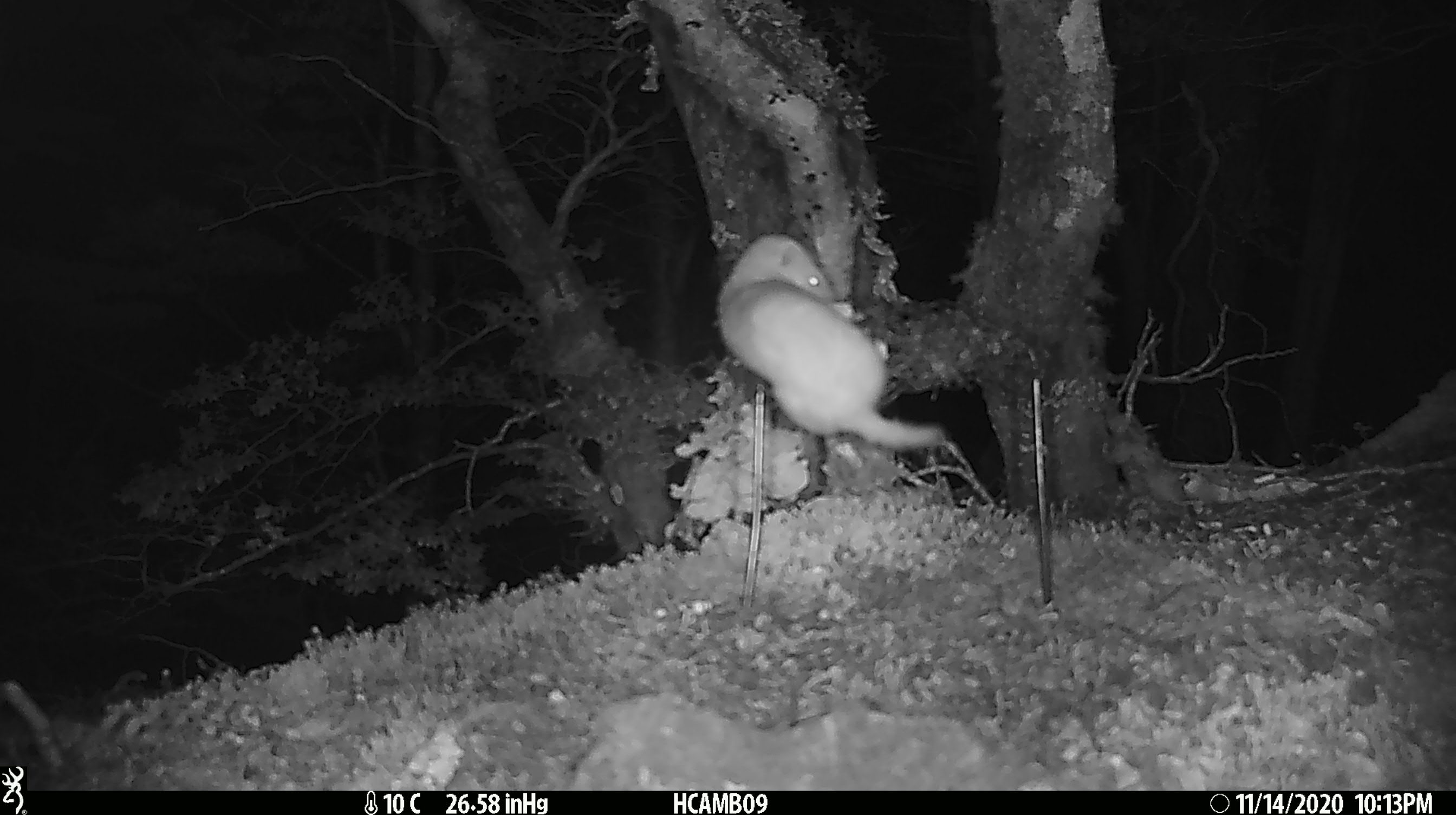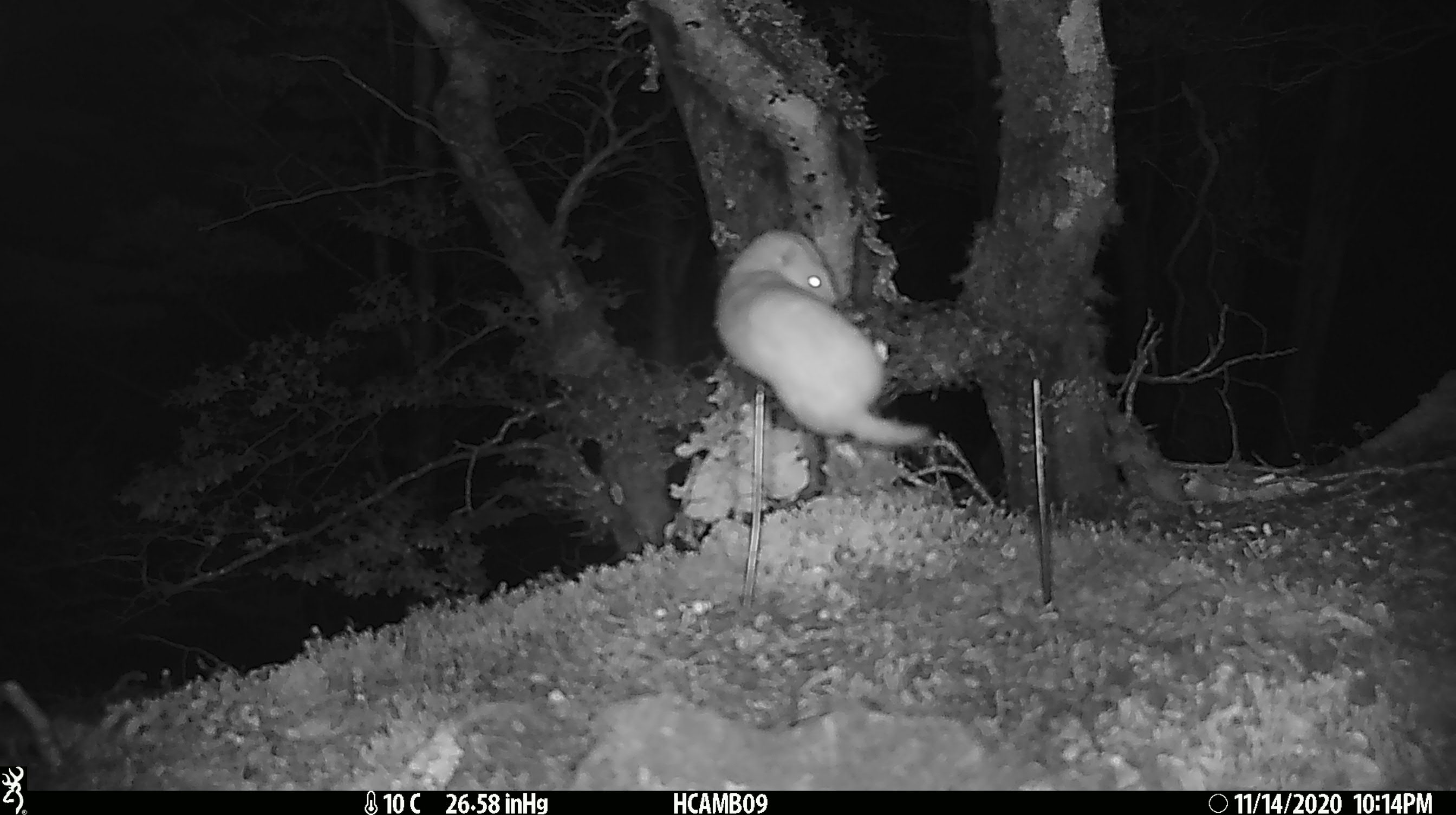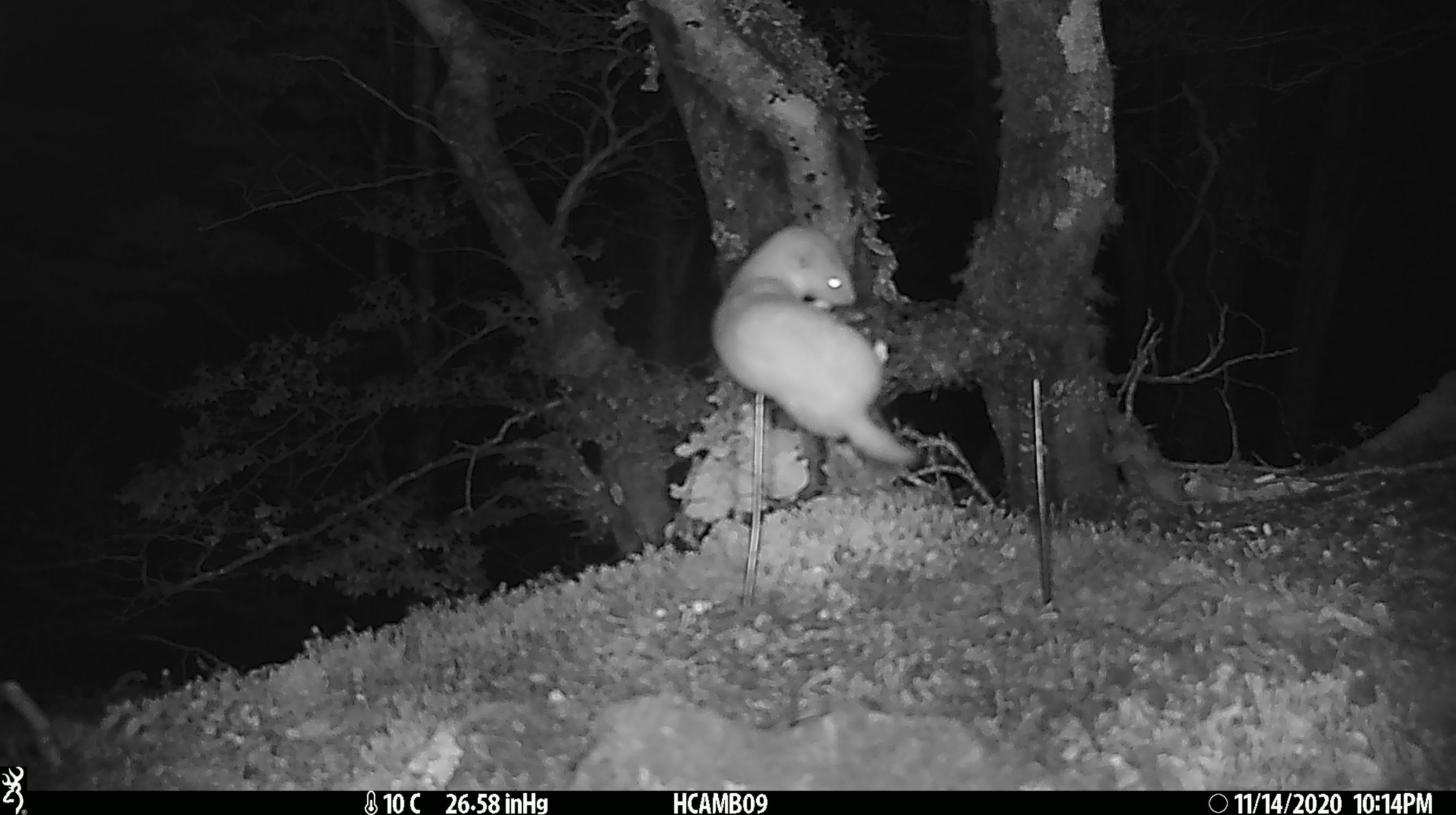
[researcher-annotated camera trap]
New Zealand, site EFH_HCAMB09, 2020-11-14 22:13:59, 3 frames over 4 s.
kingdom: Animalia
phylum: Chordata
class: Mammalia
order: Carnivora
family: Mustelidae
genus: Mustela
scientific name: Mustela nivalis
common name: least weasel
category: weasel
Weasel (least weasel) (Mustela nivalis).